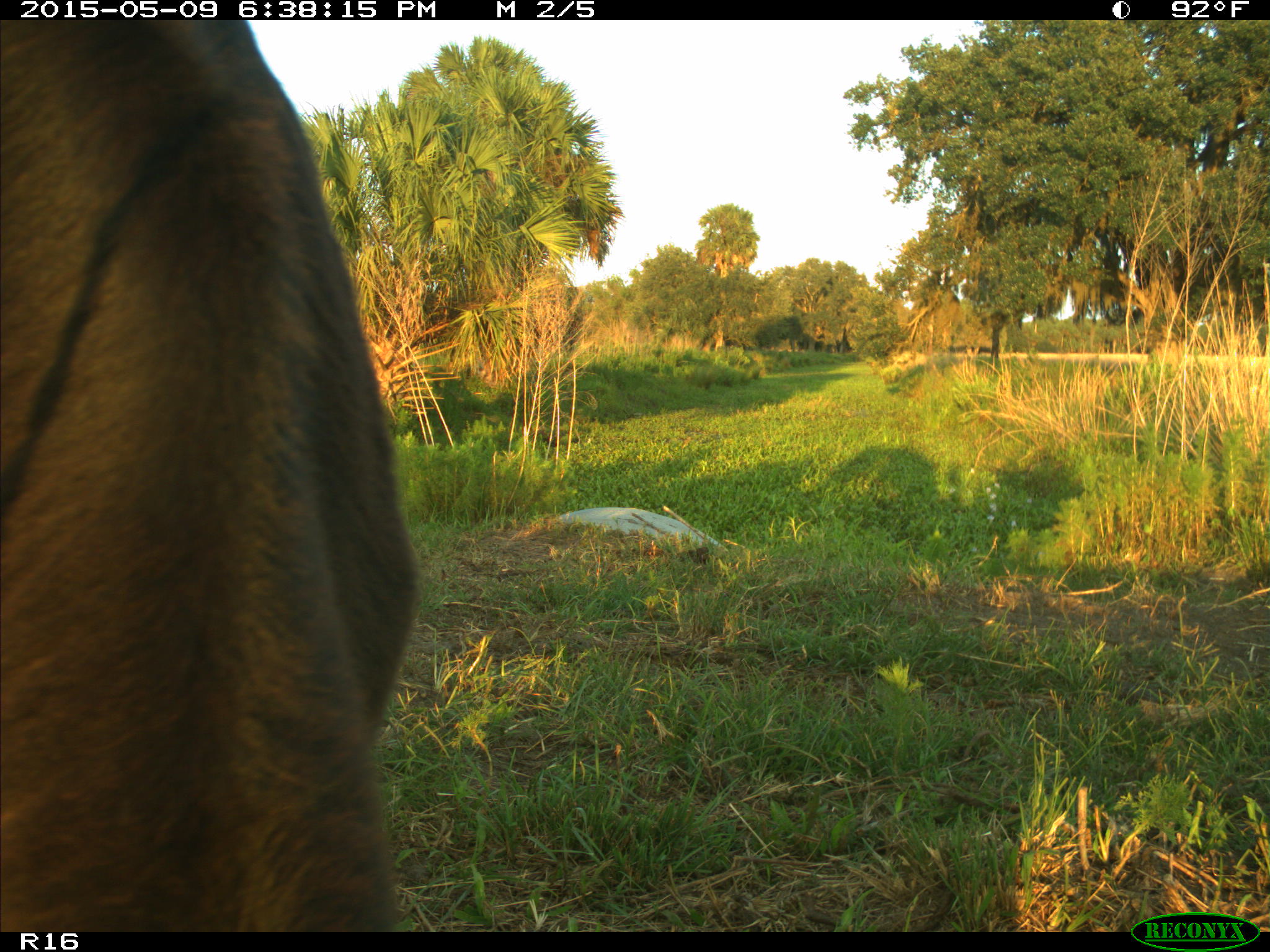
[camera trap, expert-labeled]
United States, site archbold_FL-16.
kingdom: Animalia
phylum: Chordata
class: Mammalia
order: Artiodactyla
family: Bovidae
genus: Bos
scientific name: Bos taurus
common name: domestic cow